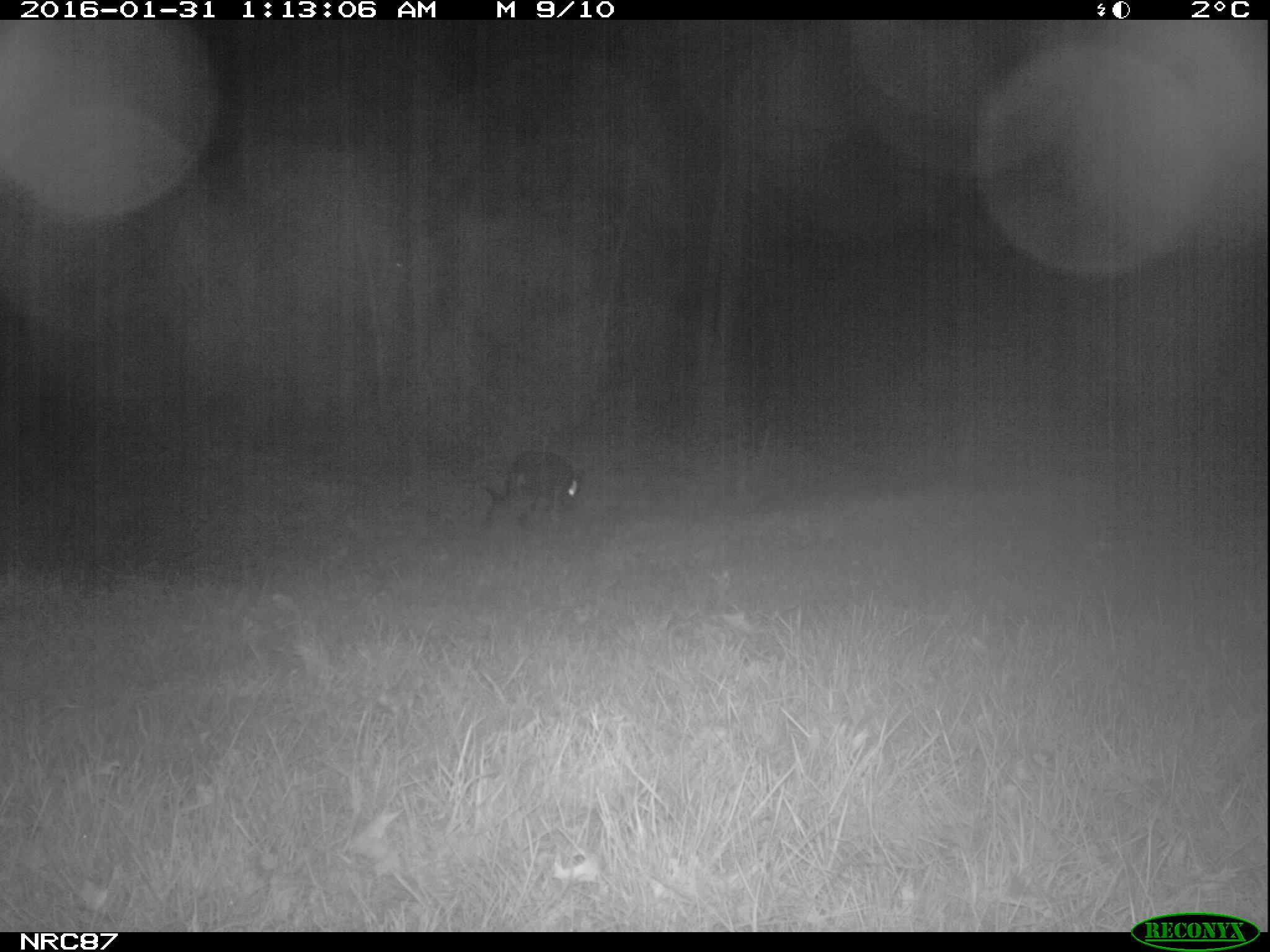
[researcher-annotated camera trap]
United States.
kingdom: Animalia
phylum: Chordata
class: Mammalia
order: Carnivora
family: Canidae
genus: Canis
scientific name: Canis familiaris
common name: domestic dog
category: Dog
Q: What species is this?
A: Dog (domestic dog) (Canis familiaris).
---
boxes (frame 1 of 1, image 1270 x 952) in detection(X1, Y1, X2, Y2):
Dog: detection(475, 454, 593, 538)